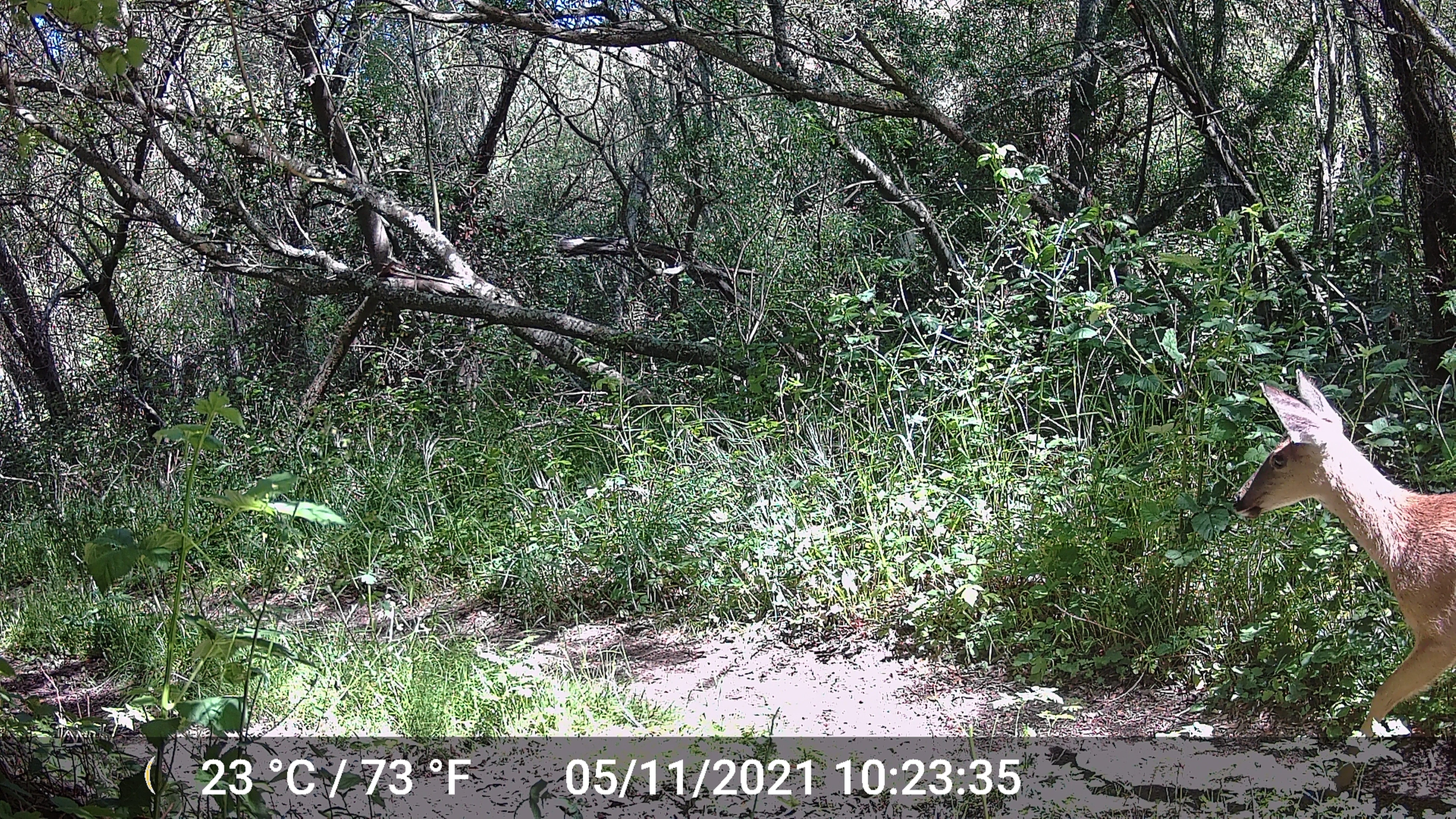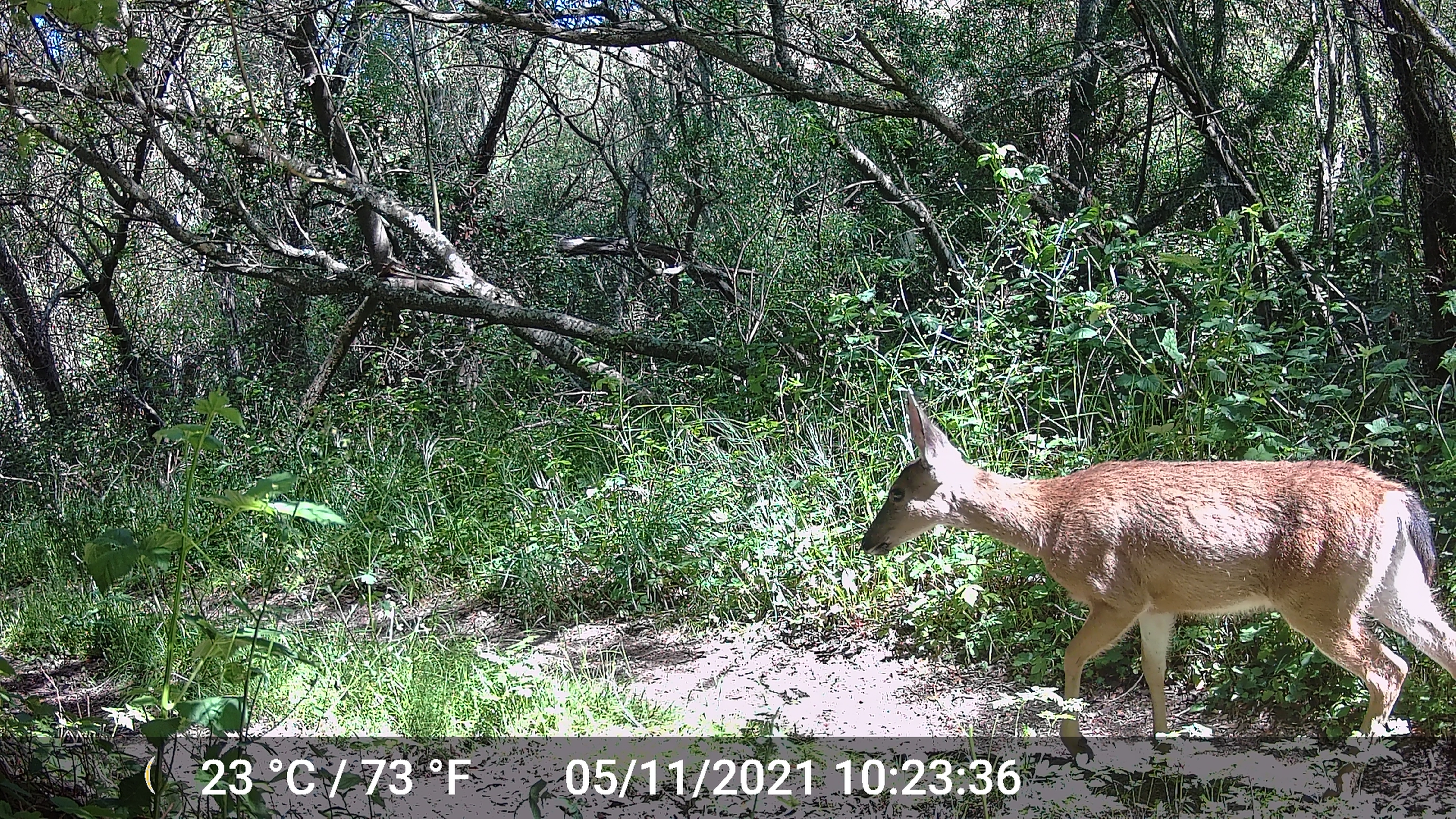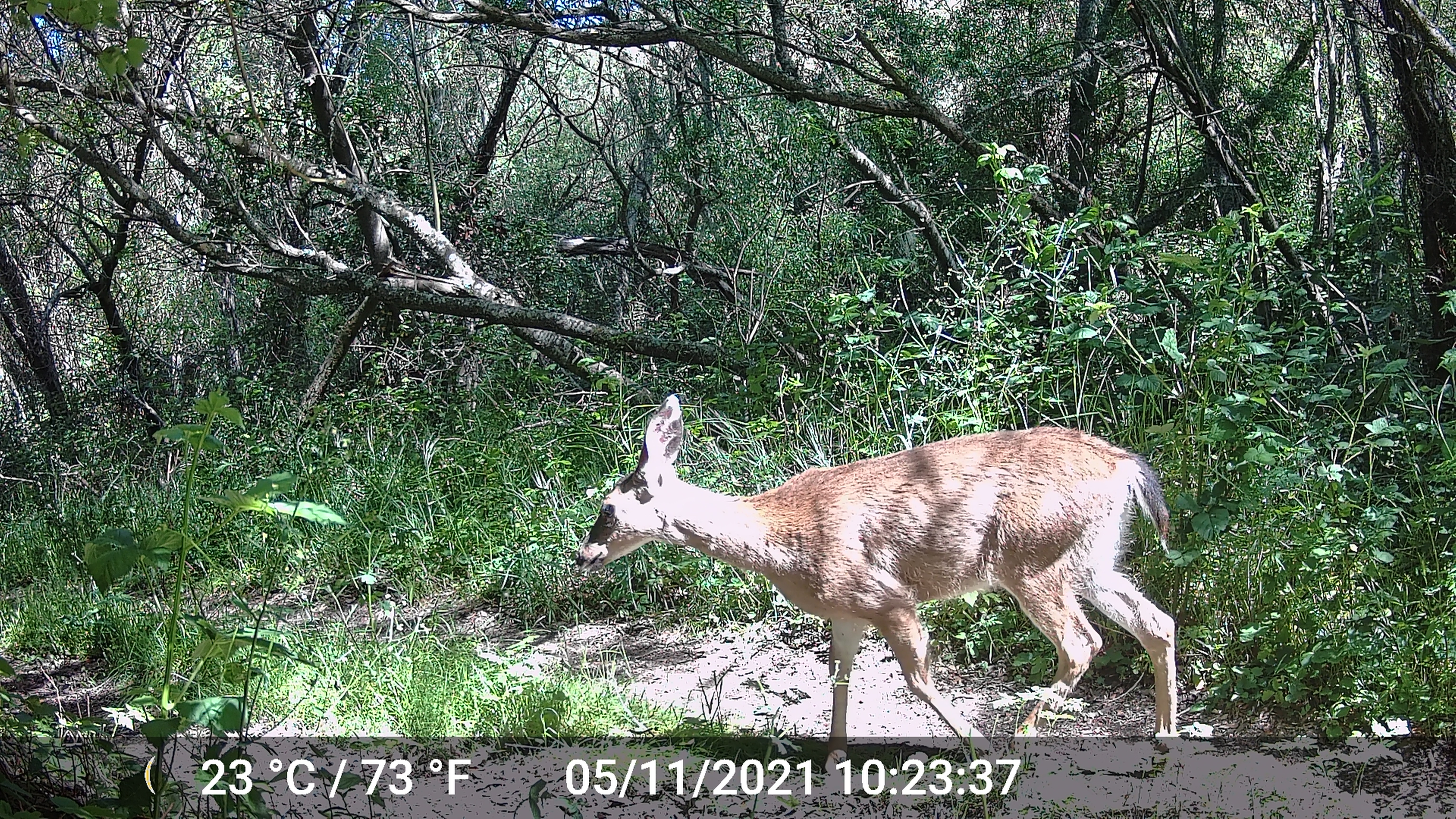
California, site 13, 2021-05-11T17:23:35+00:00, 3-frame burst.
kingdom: Animalia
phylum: Chordata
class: Mammalia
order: Artiodactyla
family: Cervidae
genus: Odocoileus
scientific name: Odocoileus hemionus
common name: mule deer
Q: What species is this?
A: Mule deer (Odocoileus hemionus).